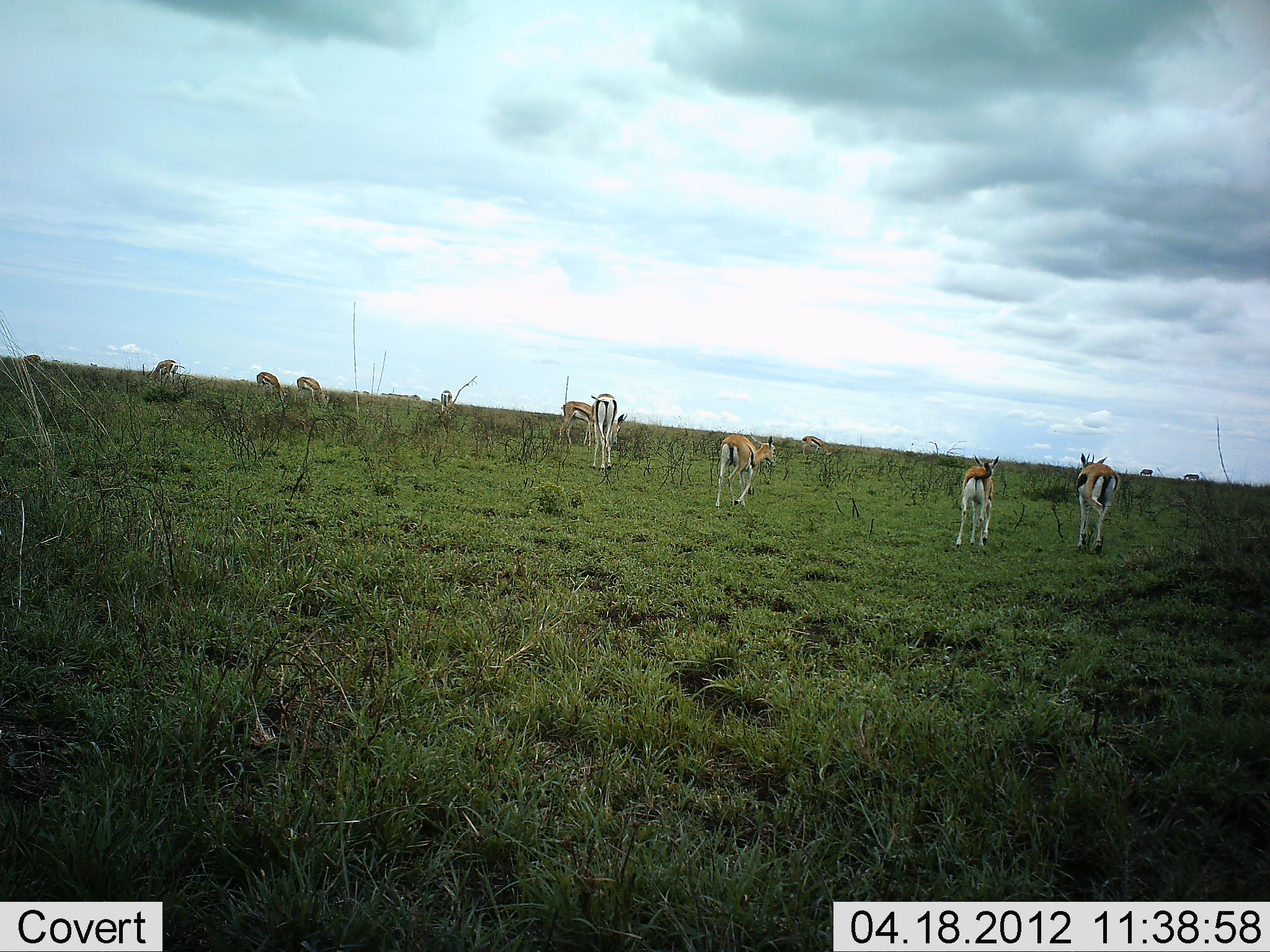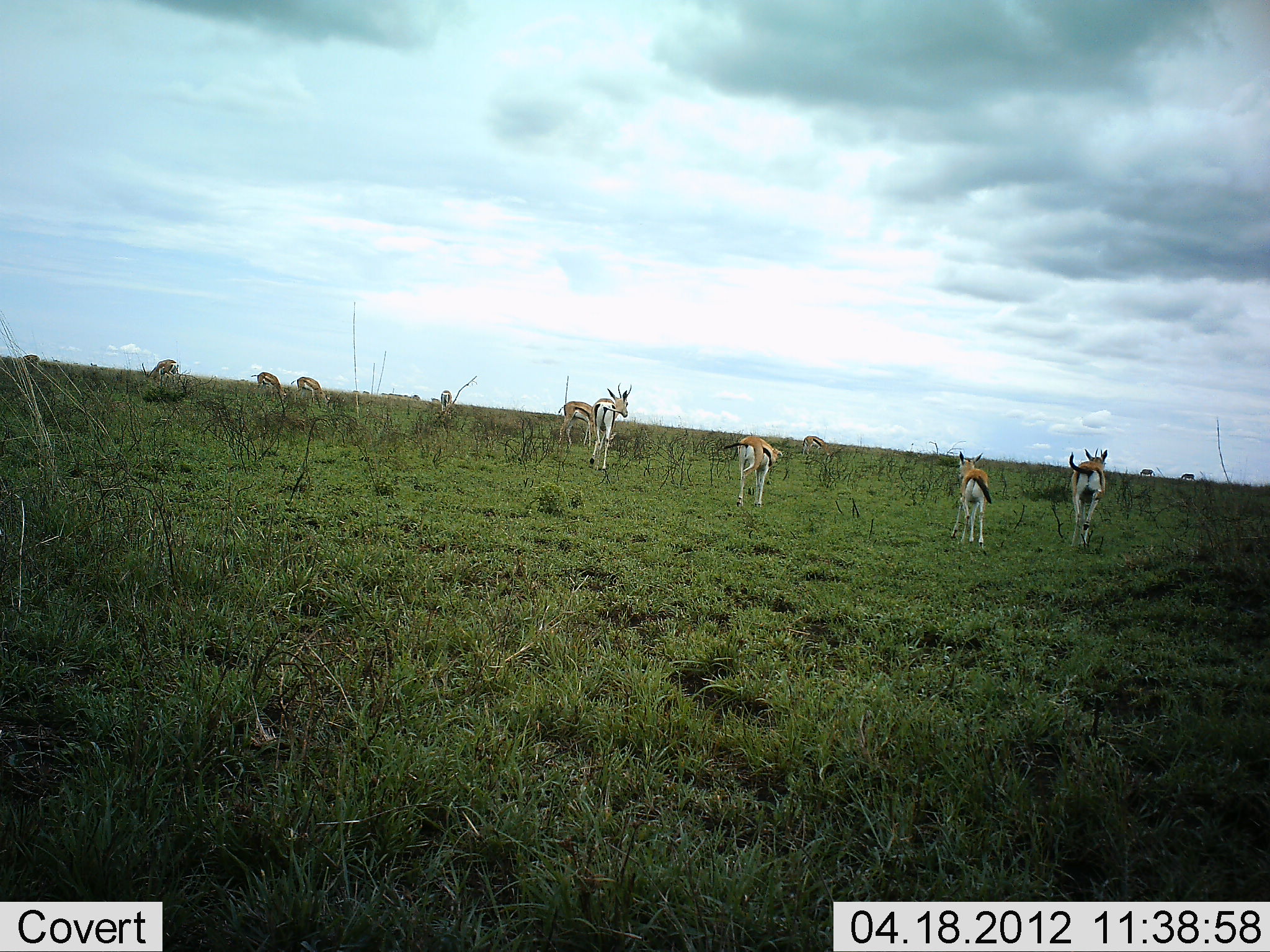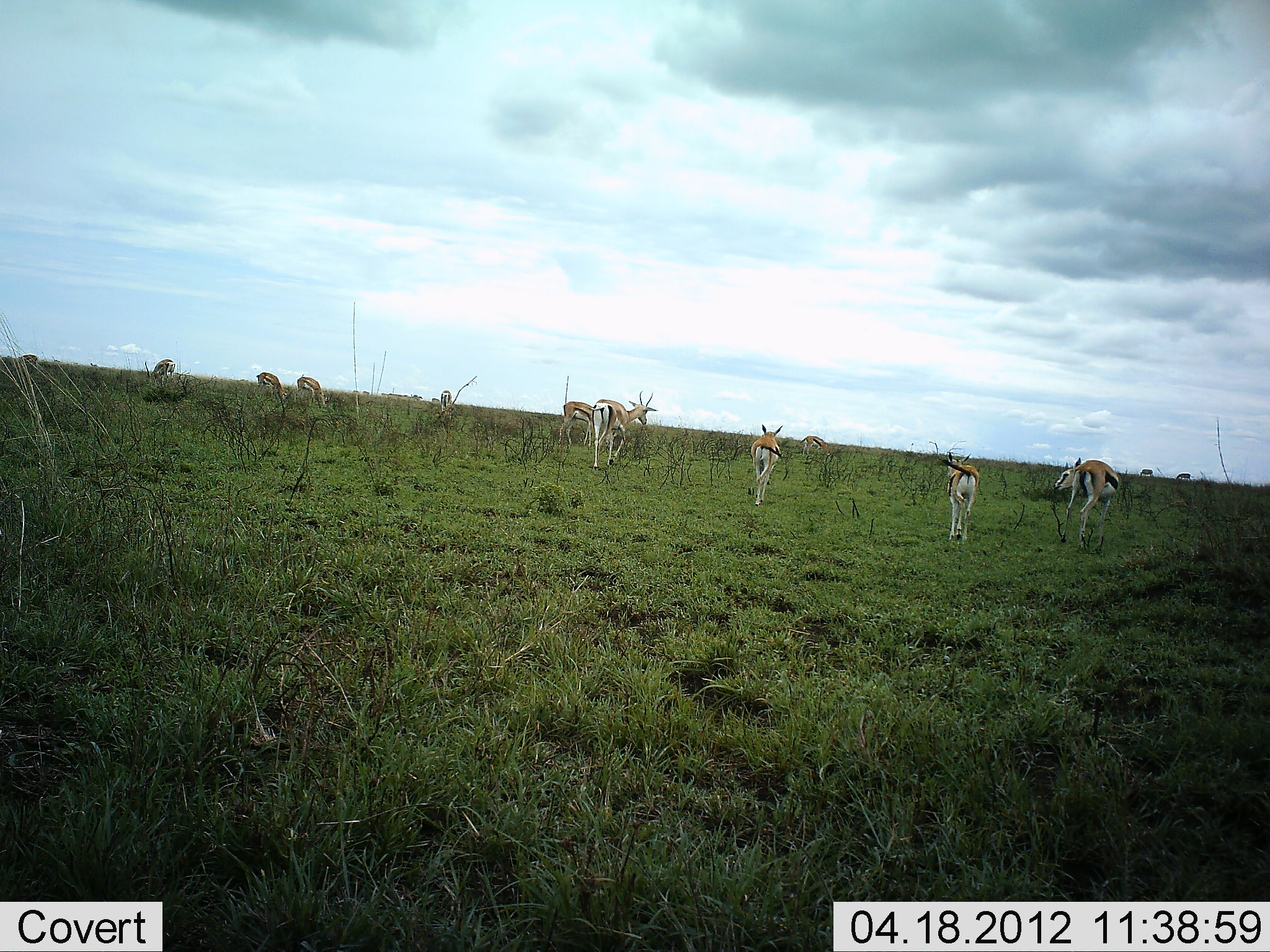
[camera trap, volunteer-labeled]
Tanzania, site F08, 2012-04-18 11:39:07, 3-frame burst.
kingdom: Animalia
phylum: Chordata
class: Mammalia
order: Artiodactyla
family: Bovidae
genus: Eudorcas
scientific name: Eudorcas thomsonii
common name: thomson's gazelle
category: gazellethomsons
Gazellethomsons (thomson's gazelle) (Eudorcas thomsonii), count 10. Behavior (volunteer vote fractions): standing 50%, resting 0%, moving 69%, interacting 6%. Young present (vote fraction): 12%. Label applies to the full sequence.